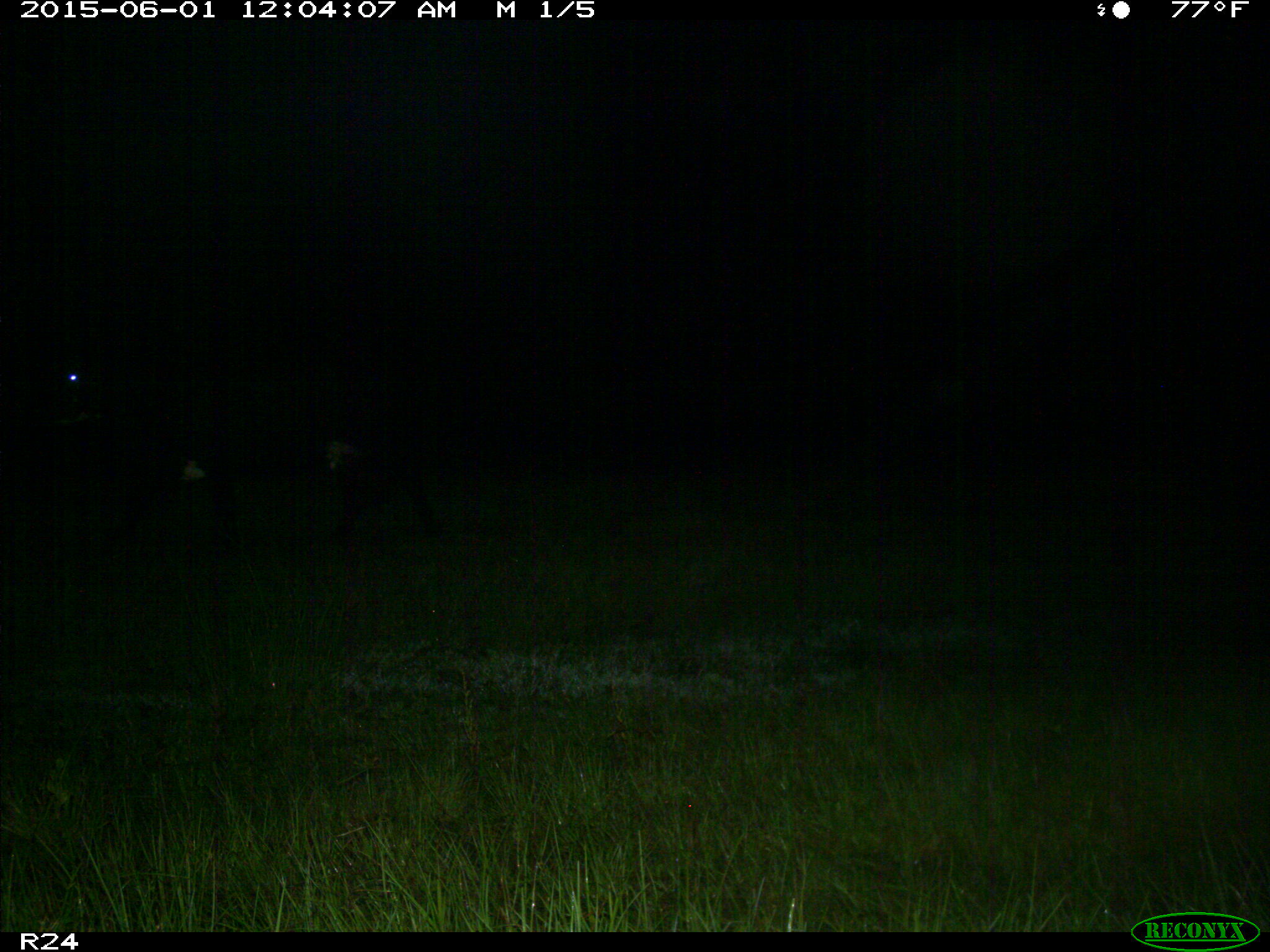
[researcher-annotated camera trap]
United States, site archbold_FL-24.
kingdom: Animalia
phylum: Chordata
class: Mammalia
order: Artiodactyla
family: Bovidae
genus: Bos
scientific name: Bos taurus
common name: domestic cow